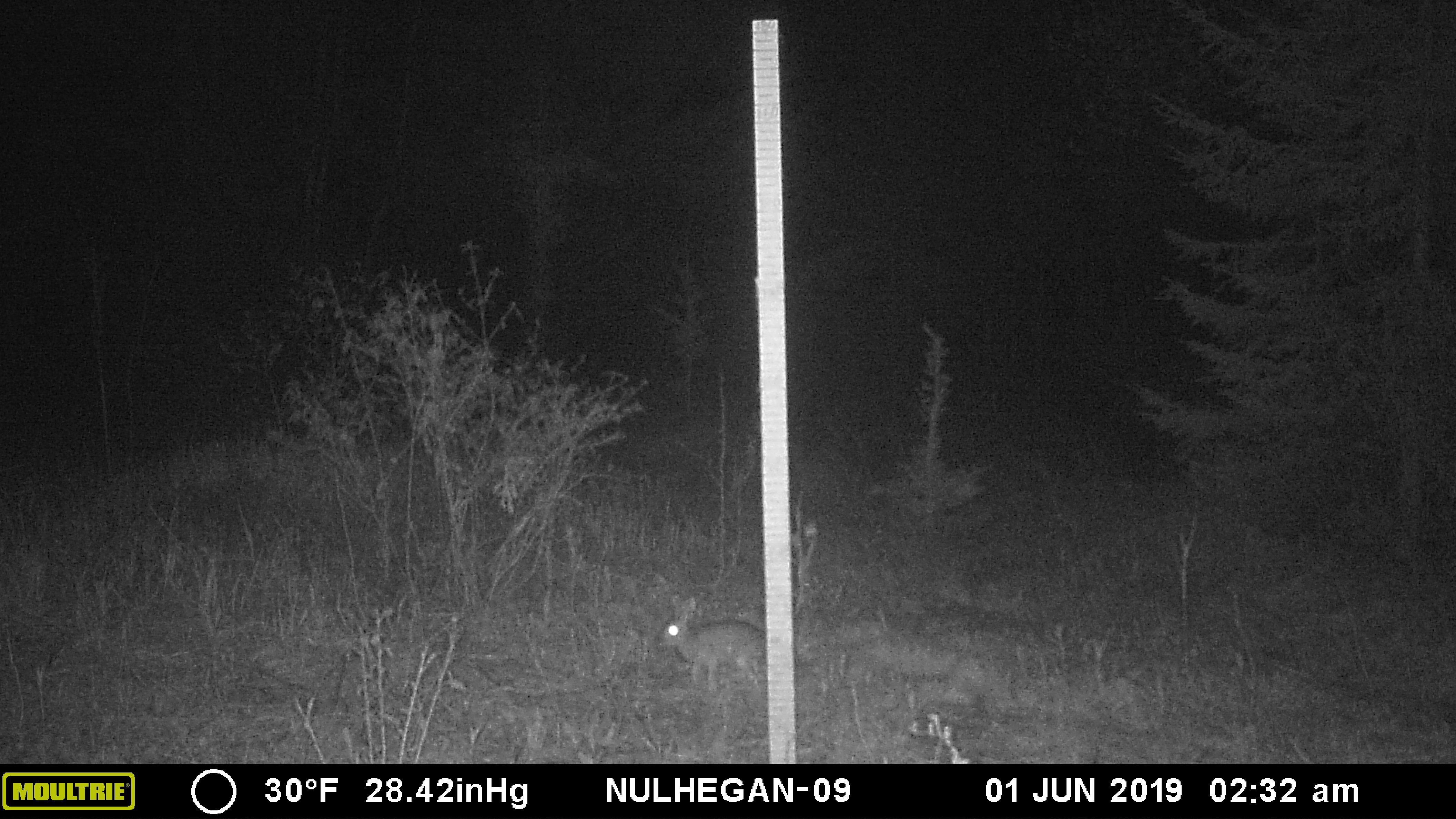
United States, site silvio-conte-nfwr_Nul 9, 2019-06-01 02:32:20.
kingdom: Animalia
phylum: Chordata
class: Mammalia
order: Lagomorpha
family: Leporidae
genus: Lepus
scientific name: Lepus americanus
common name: snowshoe hare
Snowshoe hare (Lepus americanus).